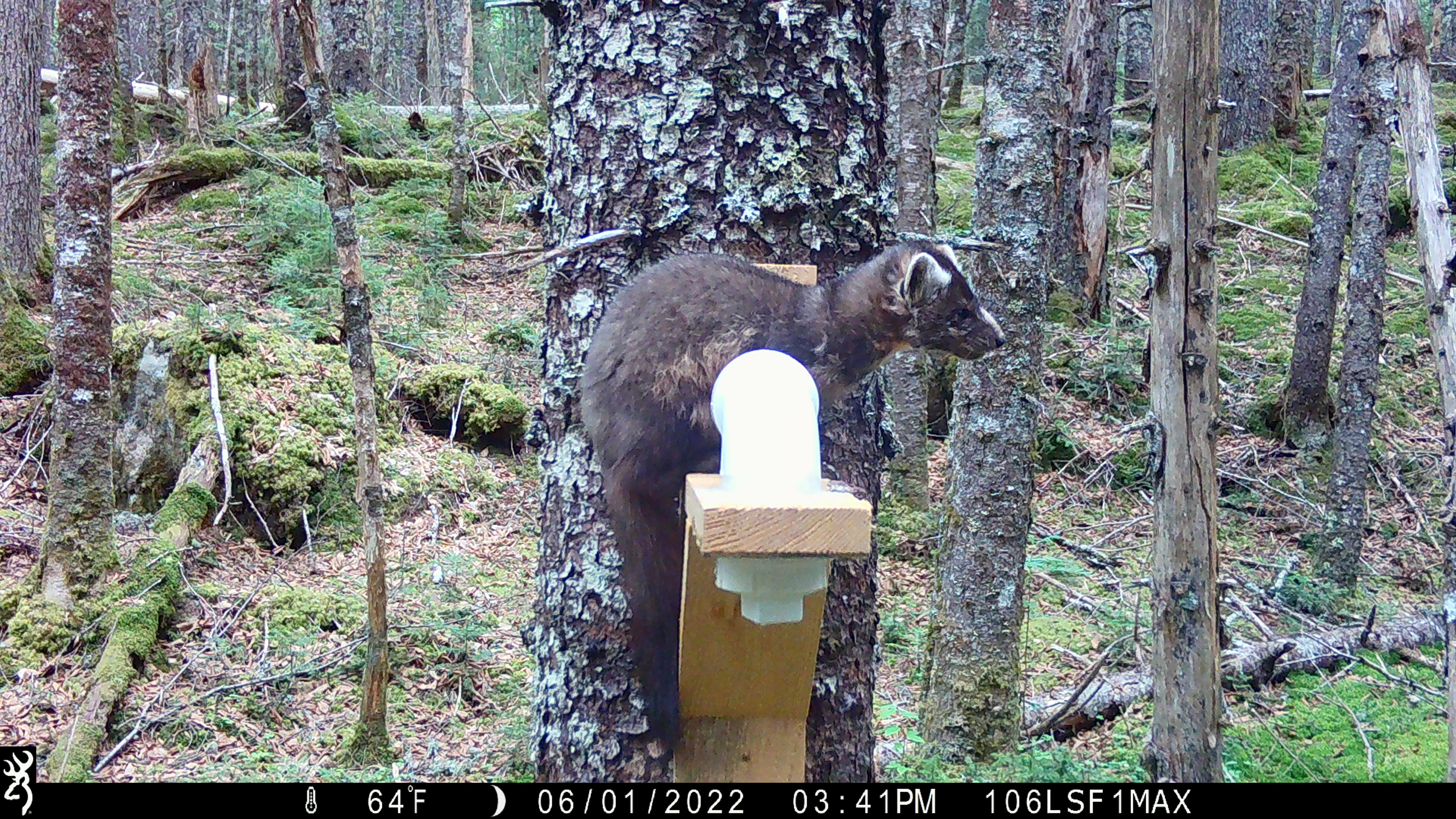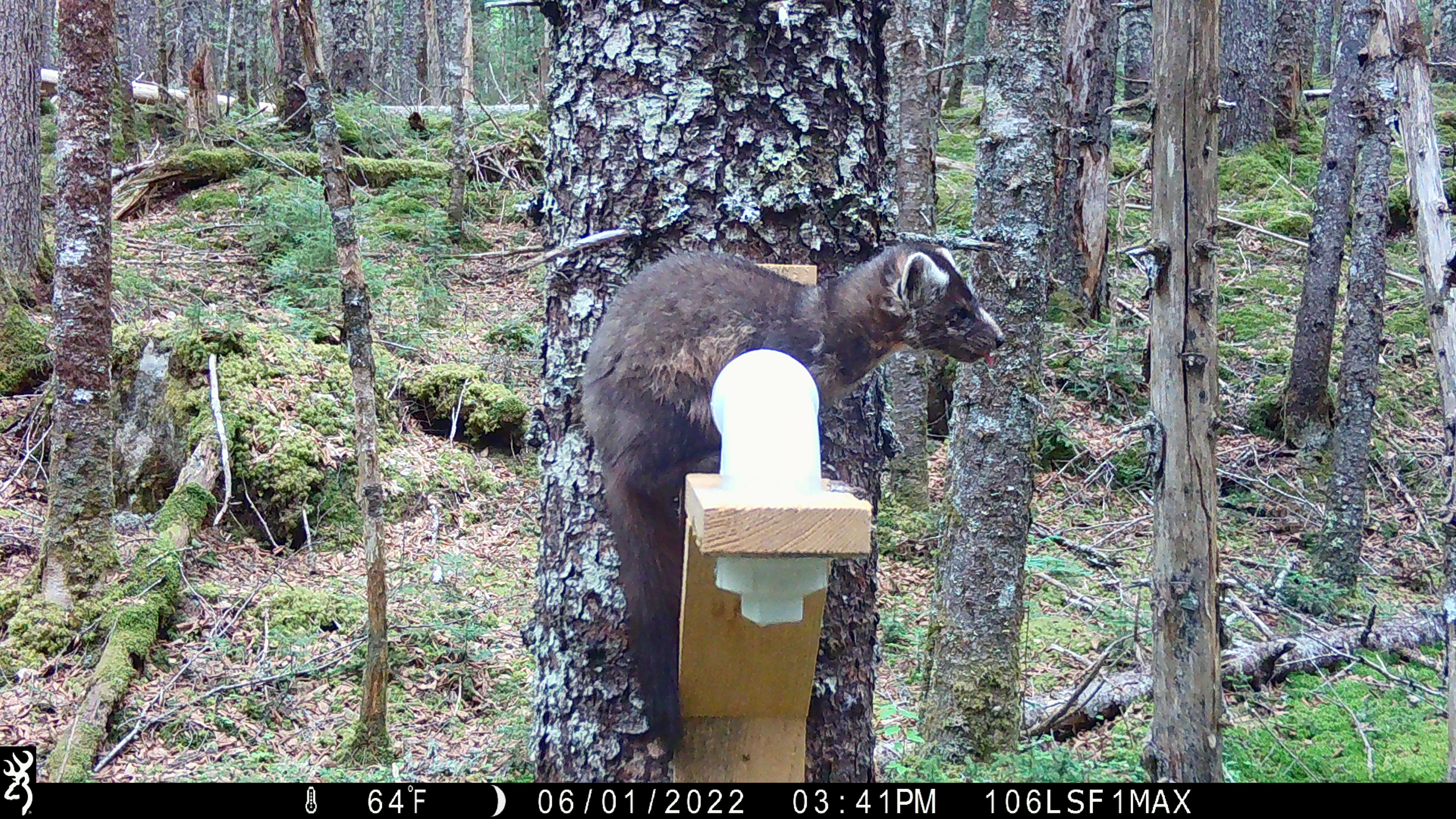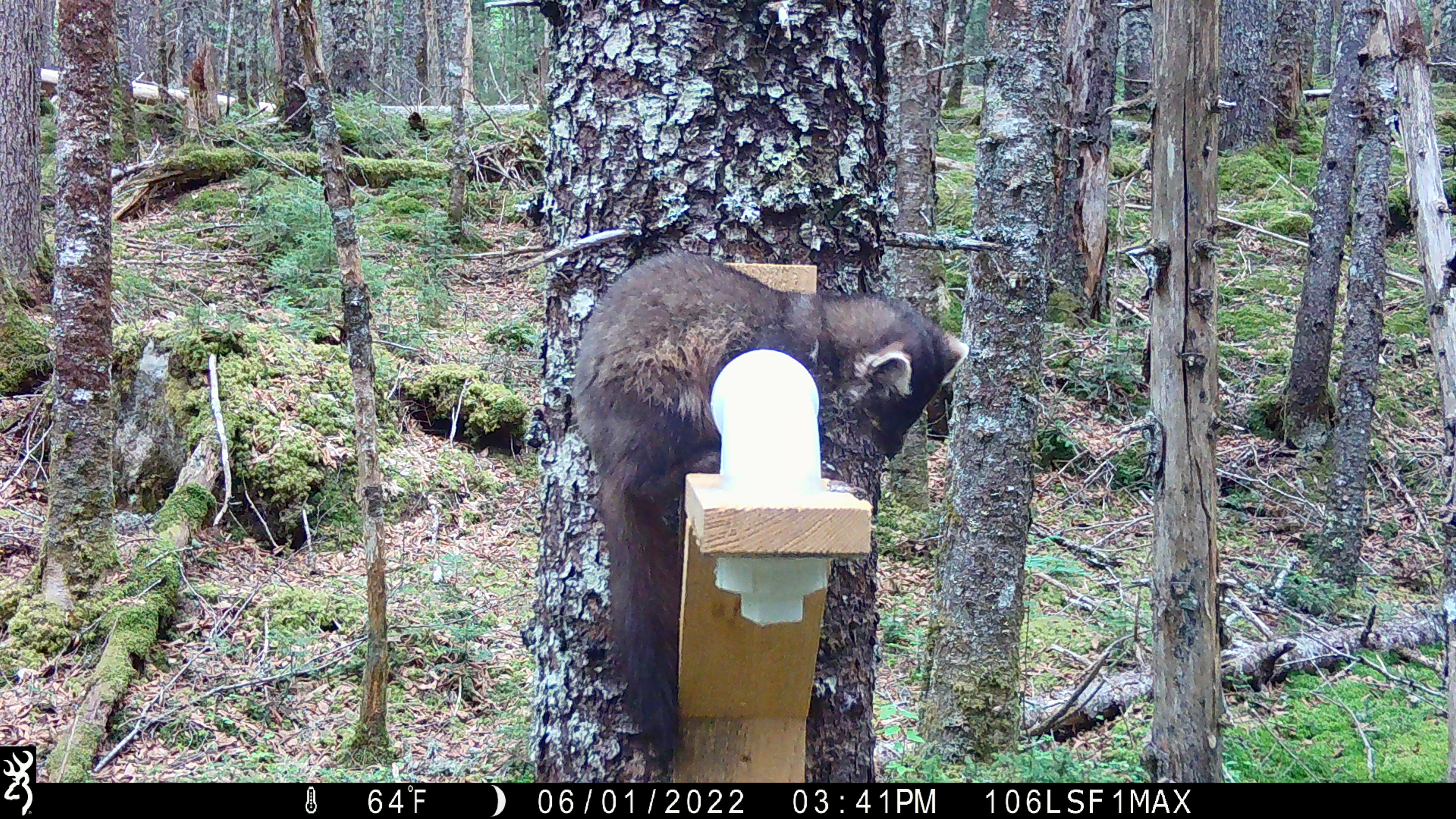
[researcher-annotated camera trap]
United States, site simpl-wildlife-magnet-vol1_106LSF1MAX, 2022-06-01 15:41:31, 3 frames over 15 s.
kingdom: Animalia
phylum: Chordata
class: Mammalia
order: Carnivora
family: Mustelidae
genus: Martes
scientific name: Martes americana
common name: american marten